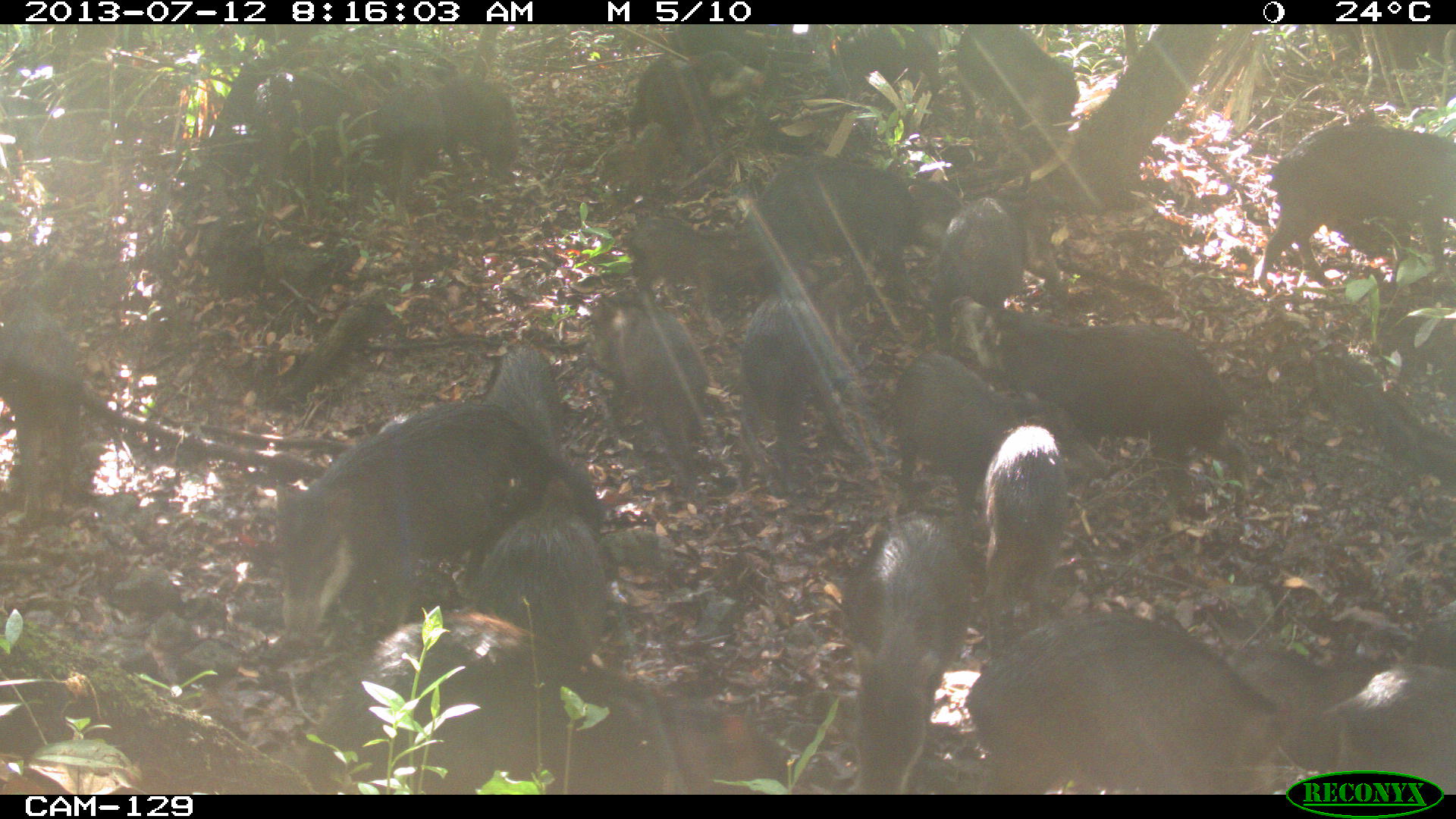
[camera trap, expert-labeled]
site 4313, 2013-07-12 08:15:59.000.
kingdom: Animalia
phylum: Chordata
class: Mammalia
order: Artiodactyla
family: Tayassuidae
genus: Tayassu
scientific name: Tayassu pecari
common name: white-lipped peccary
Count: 20.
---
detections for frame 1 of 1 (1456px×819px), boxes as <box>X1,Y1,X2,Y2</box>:
group: <box>0,21,1451,792</box>